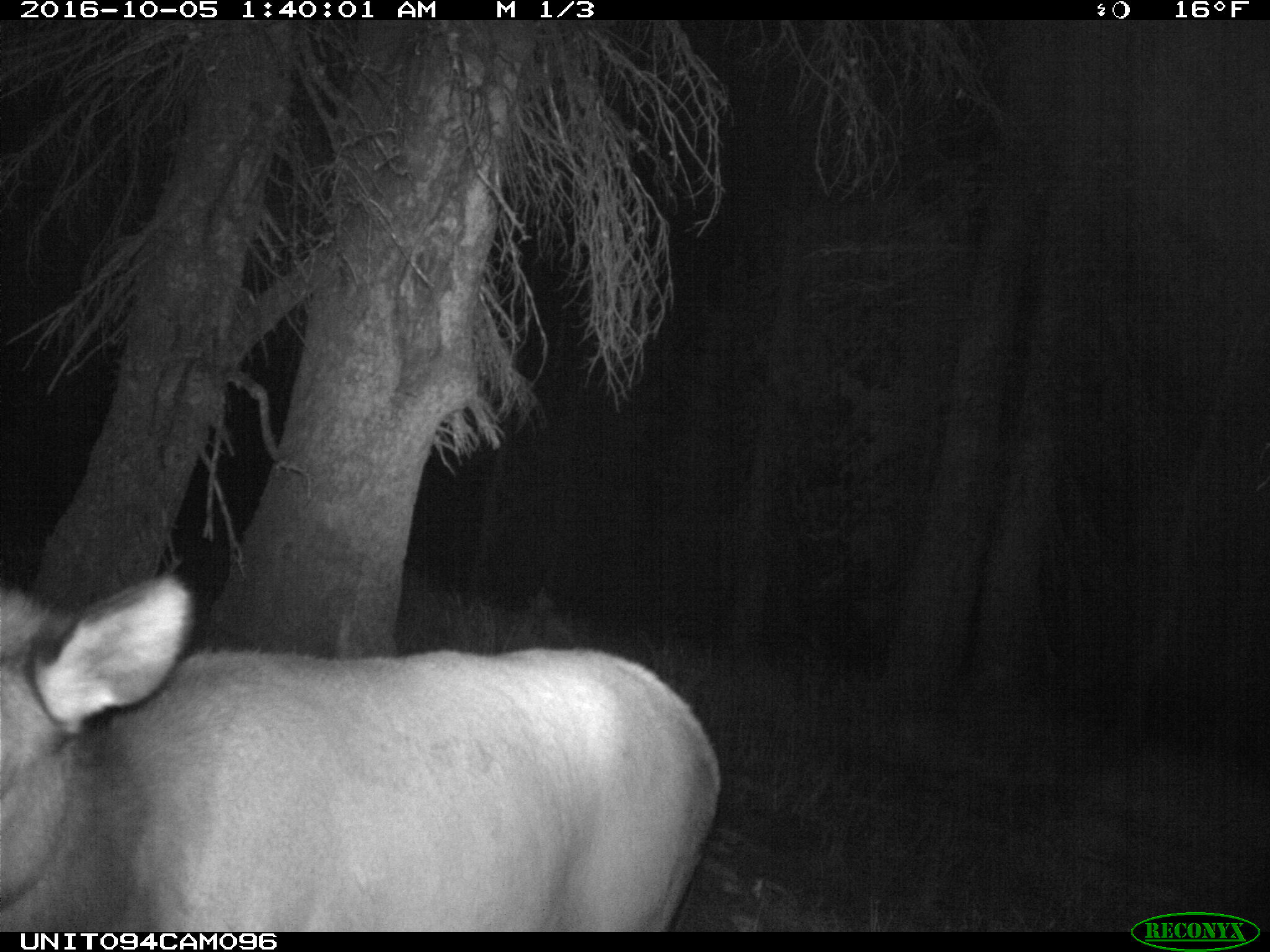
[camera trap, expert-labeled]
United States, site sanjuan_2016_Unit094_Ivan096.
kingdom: Animalia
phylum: Chordata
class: Mammalia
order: Artiodactyla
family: Cervidae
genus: Cervus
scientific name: Cervus elaphus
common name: red deer